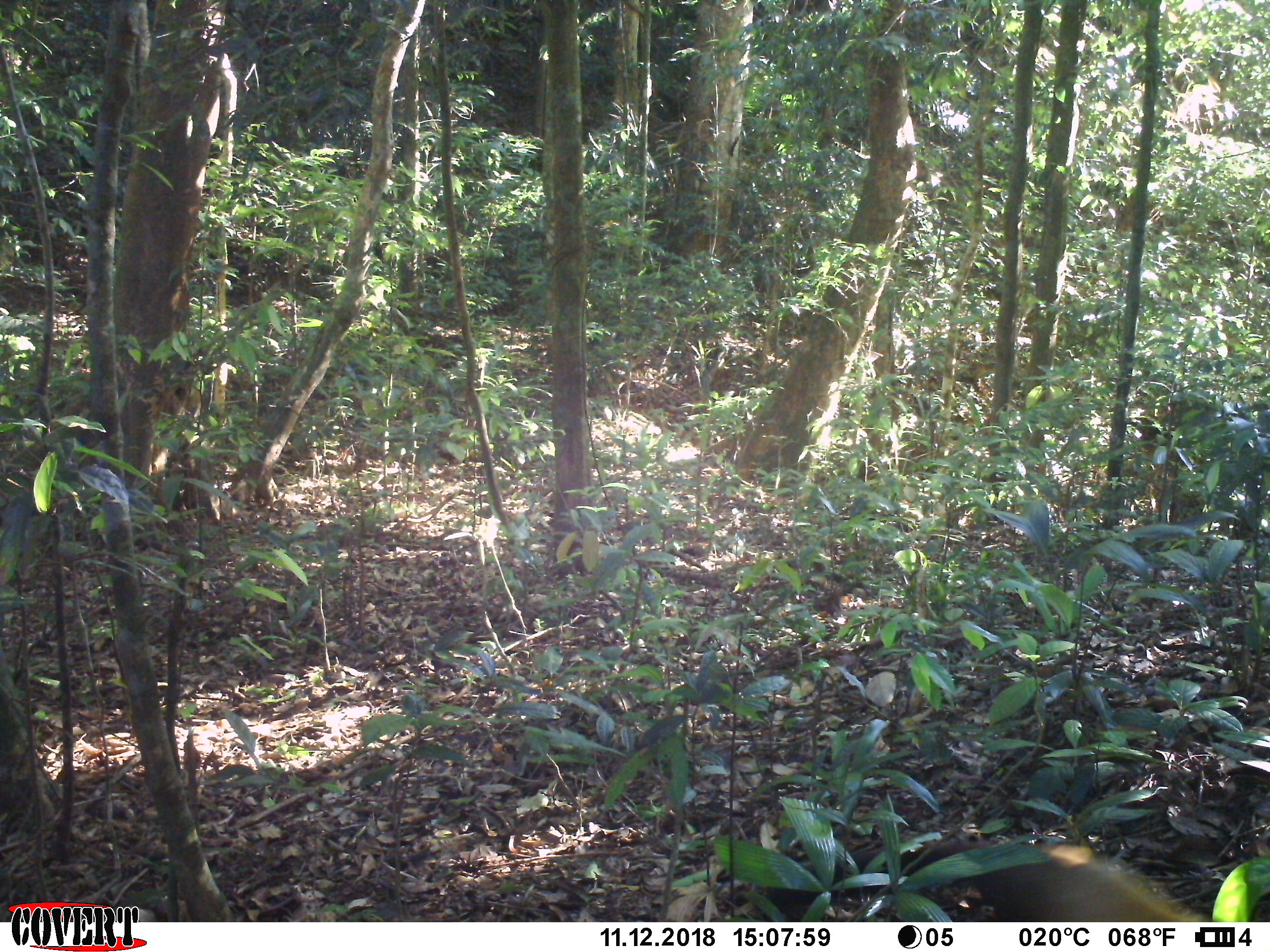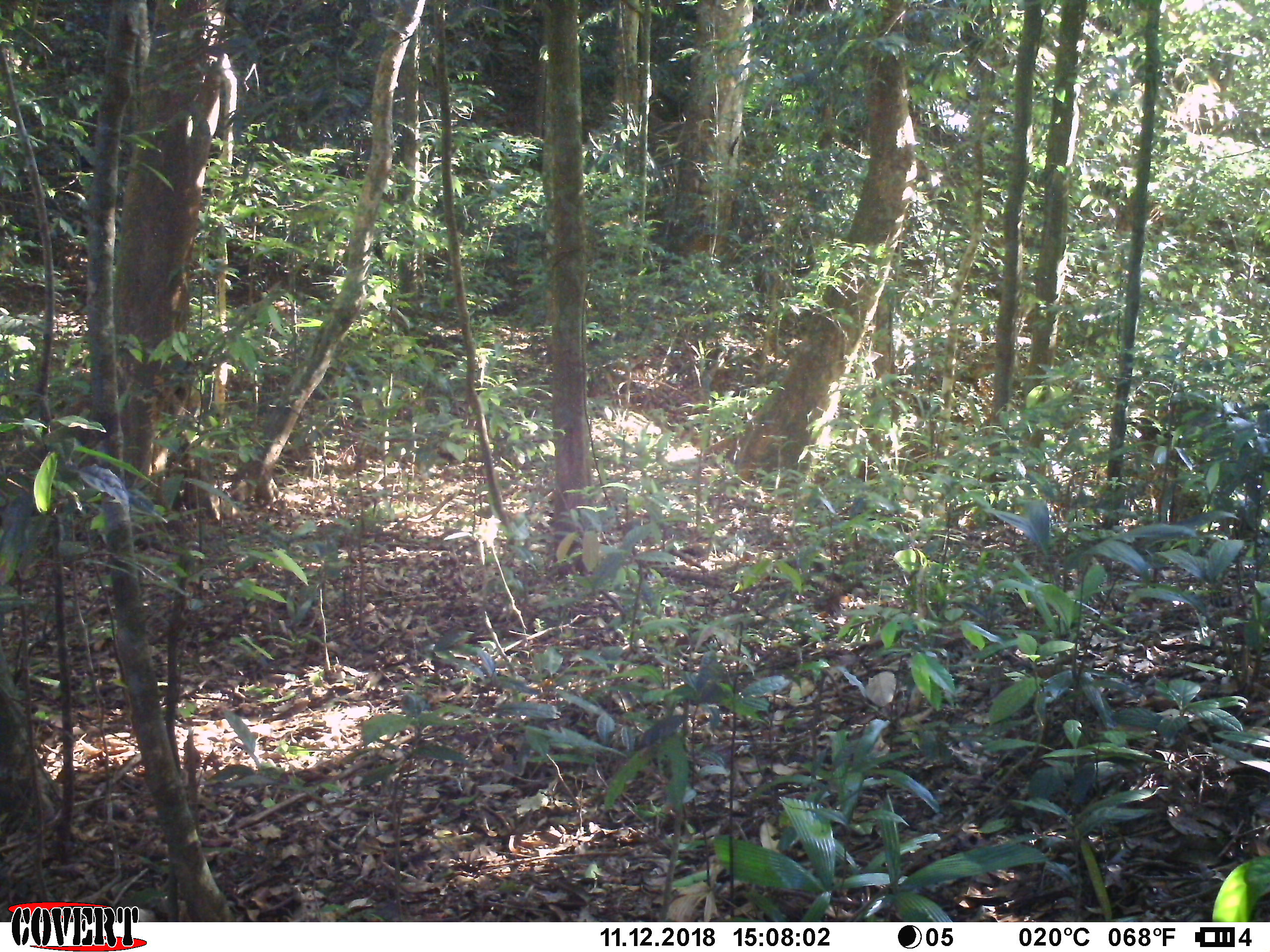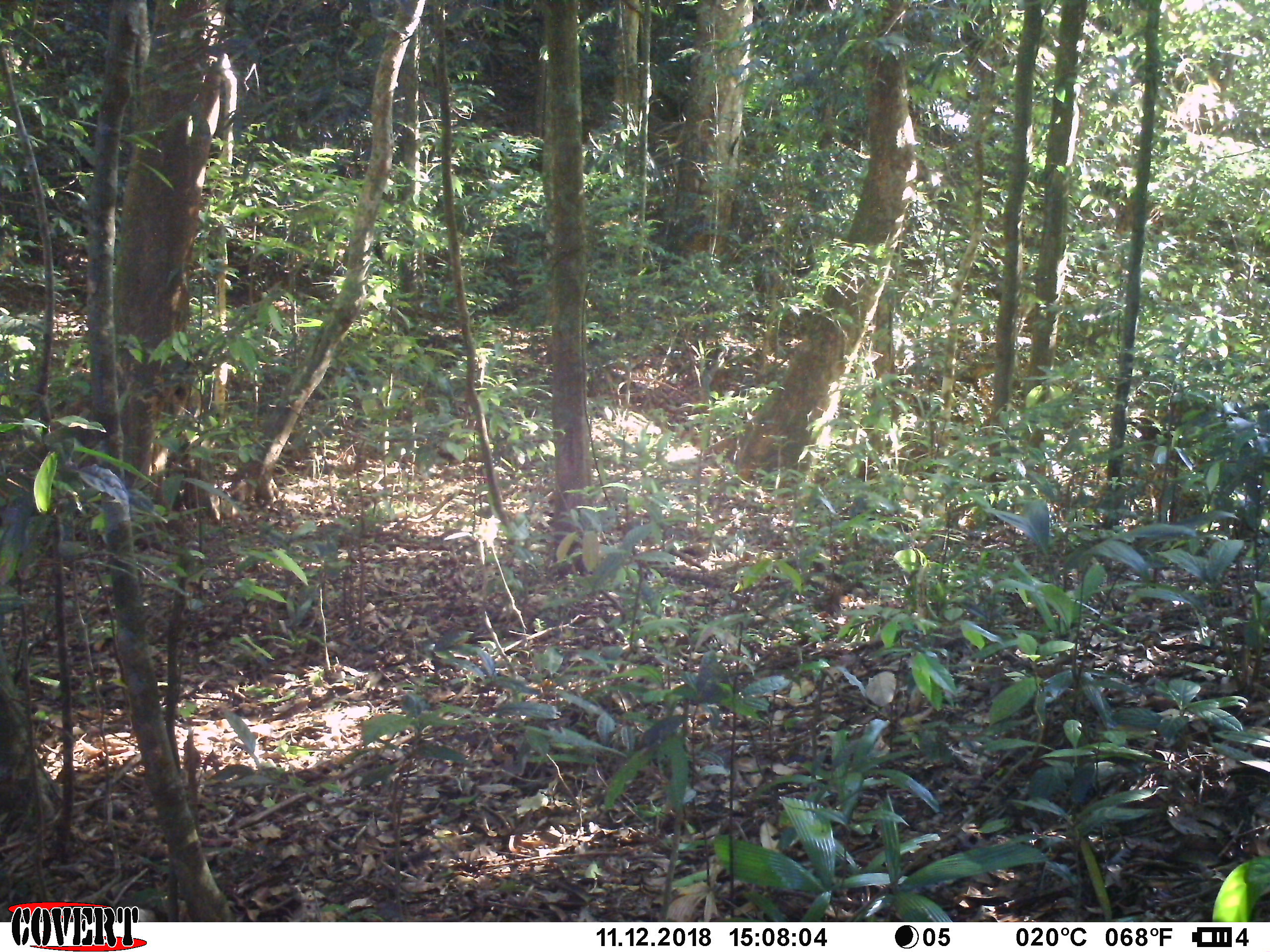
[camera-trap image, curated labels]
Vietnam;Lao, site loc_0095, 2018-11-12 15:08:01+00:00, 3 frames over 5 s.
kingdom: Animalia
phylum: Chordata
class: Mammalia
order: Carnivora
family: Herpestidae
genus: Urva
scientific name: Urva urva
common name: crab-eating mongoose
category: crab eating mongoose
Crab eating mongoose (crab-eating mongoose) (Urva urva). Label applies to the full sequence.